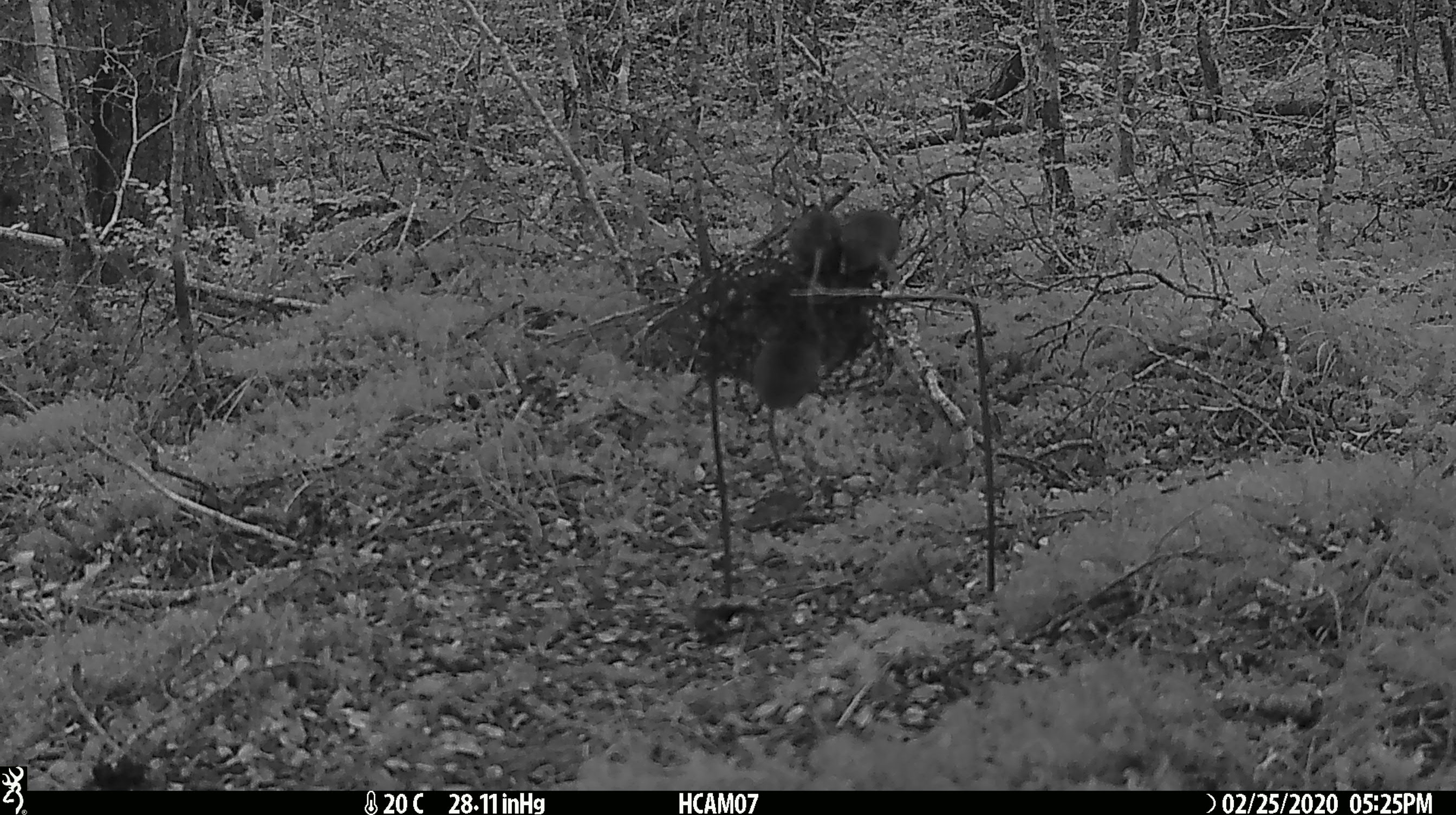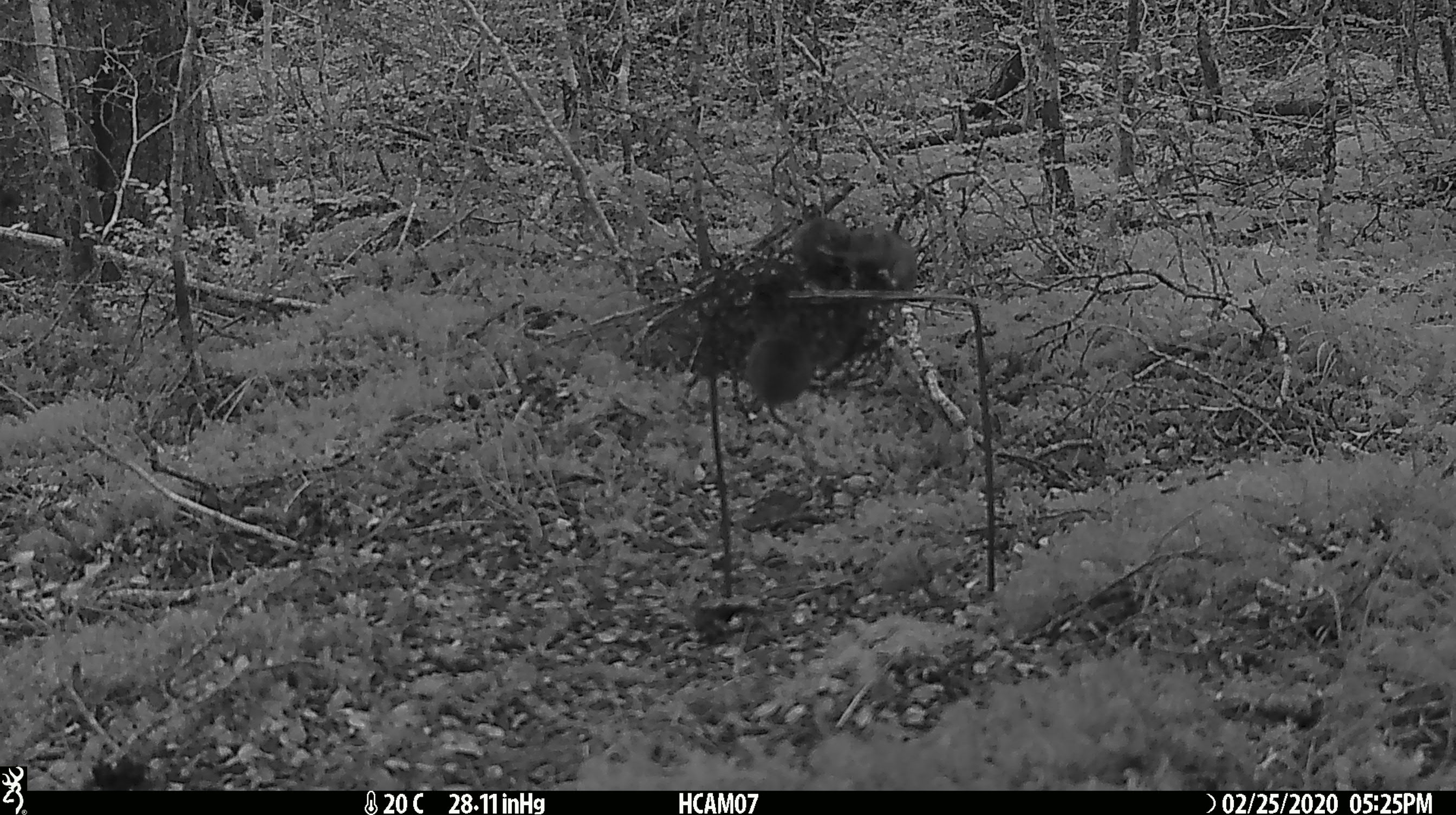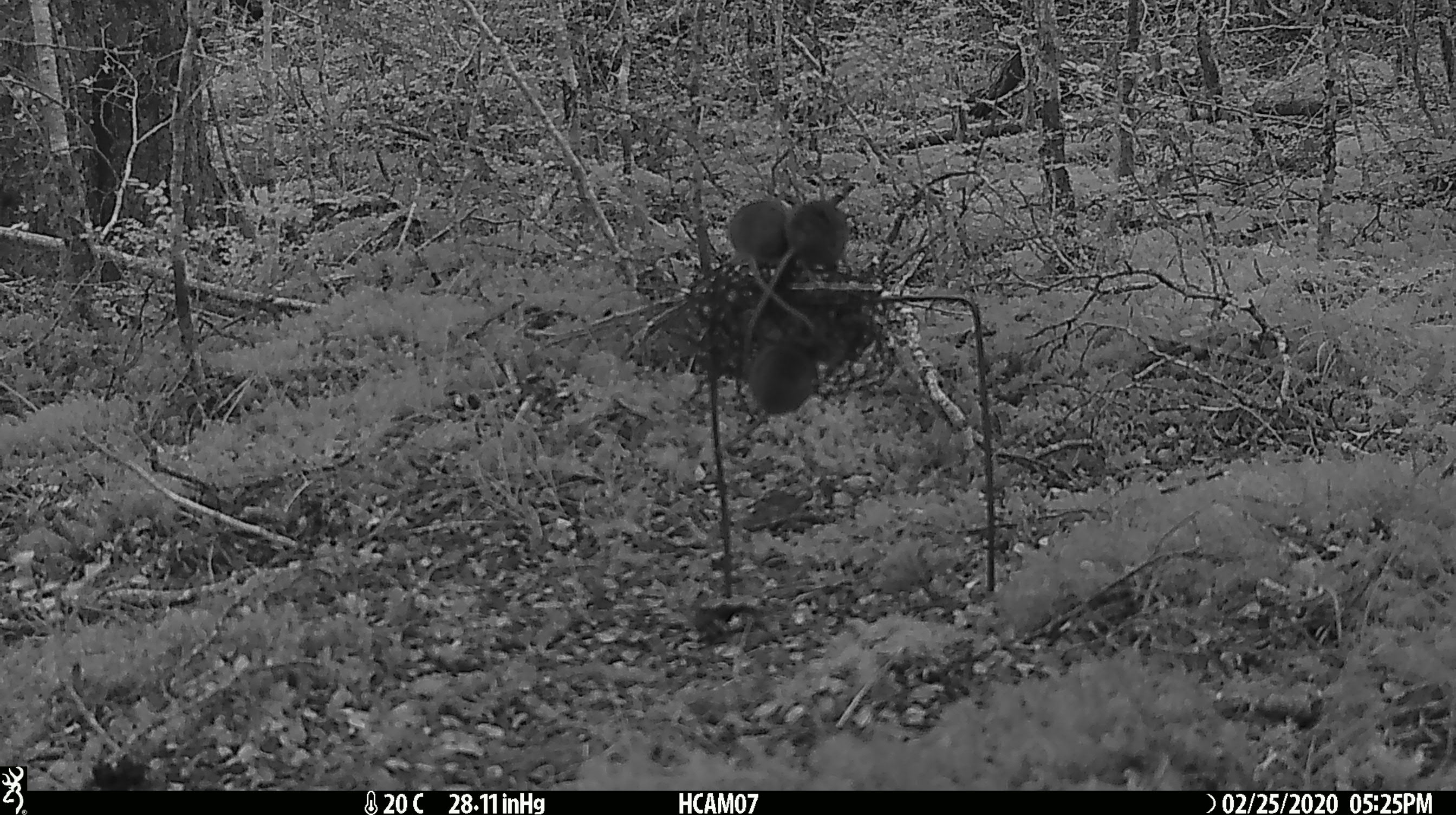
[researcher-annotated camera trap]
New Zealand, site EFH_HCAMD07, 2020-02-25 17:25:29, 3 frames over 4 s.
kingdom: Animalia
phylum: Chordata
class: Mammalia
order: Rodentia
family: Muridae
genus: Mus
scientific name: Mus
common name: mouse